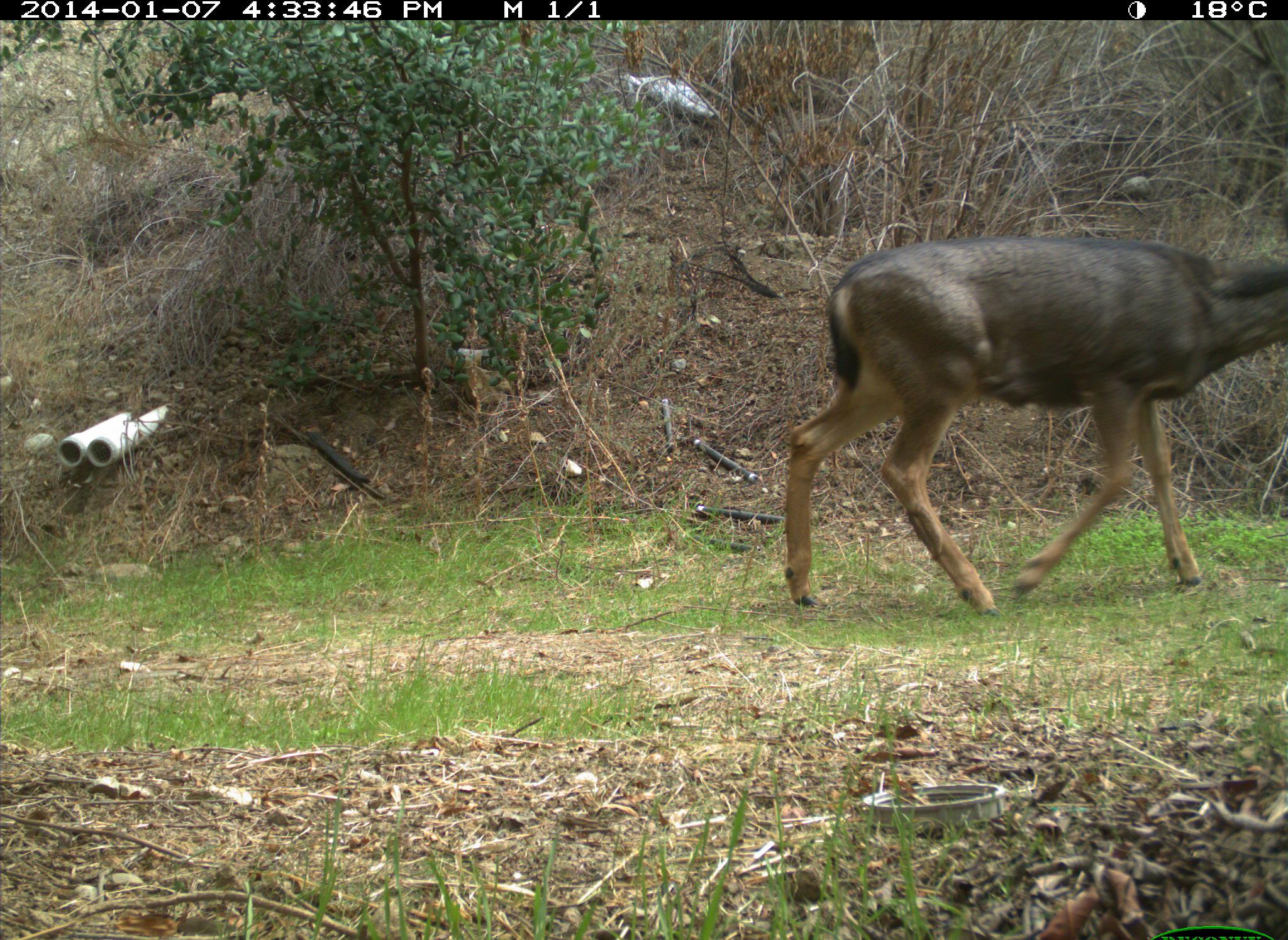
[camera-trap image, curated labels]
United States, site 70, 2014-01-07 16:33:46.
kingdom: Animalia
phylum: Chordata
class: Mammalia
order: Artiodactyla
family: Cervidae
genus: Odocoileus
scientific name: Odocoileus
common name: deer